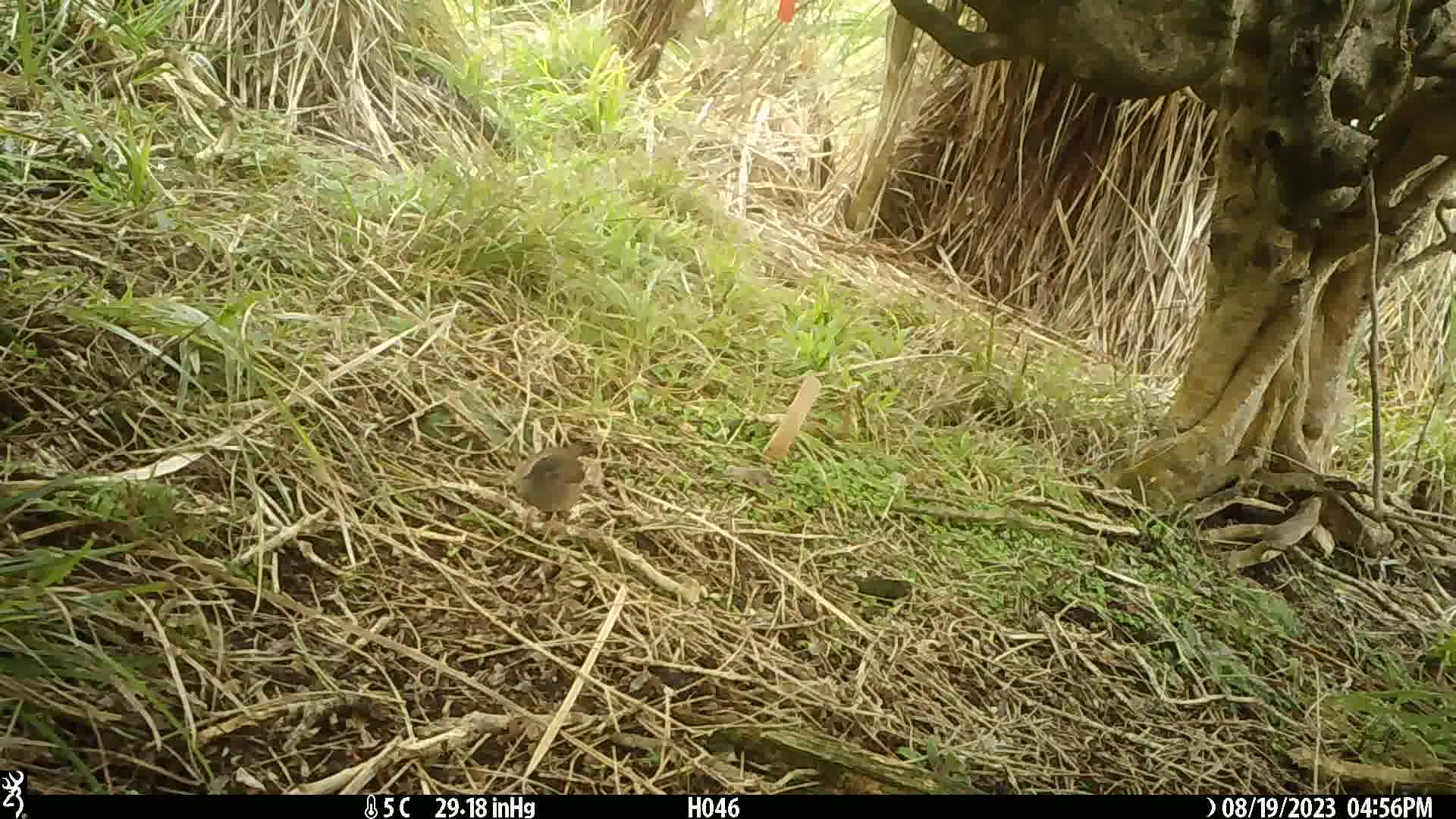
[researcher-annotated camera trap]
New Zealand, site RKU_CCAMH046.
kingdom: Animalia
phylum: Chordata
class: Aves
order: Passeriformes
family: Prunellidae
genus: Prunella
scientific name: Prunella modularis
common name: dunnock